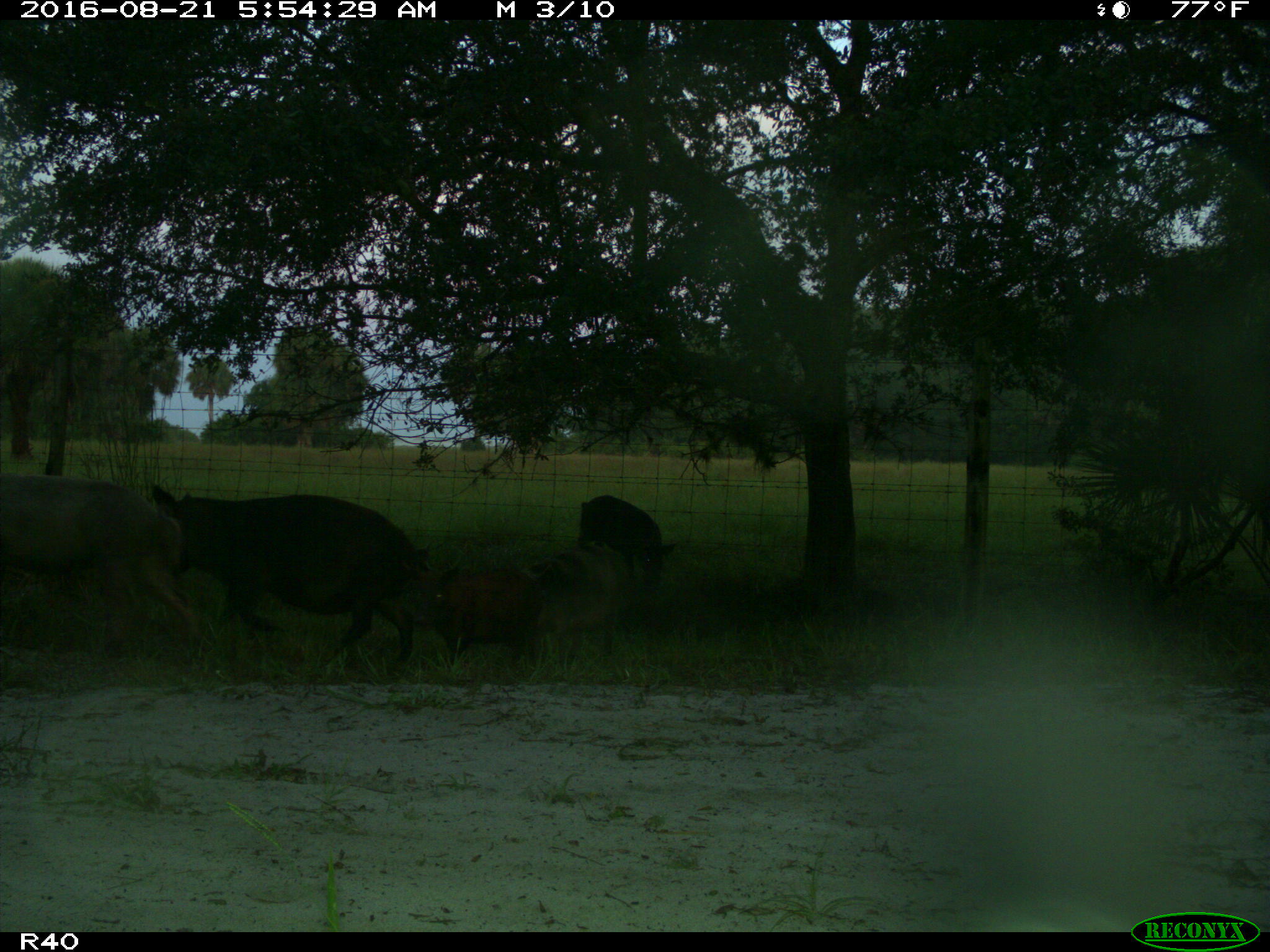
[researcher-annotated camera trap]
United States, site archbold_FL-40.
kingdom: Animalia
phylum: Chordata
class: Mammalia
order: Artiodactyla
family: Suidae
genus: Sus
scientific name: Sus scrofa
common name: wild boar